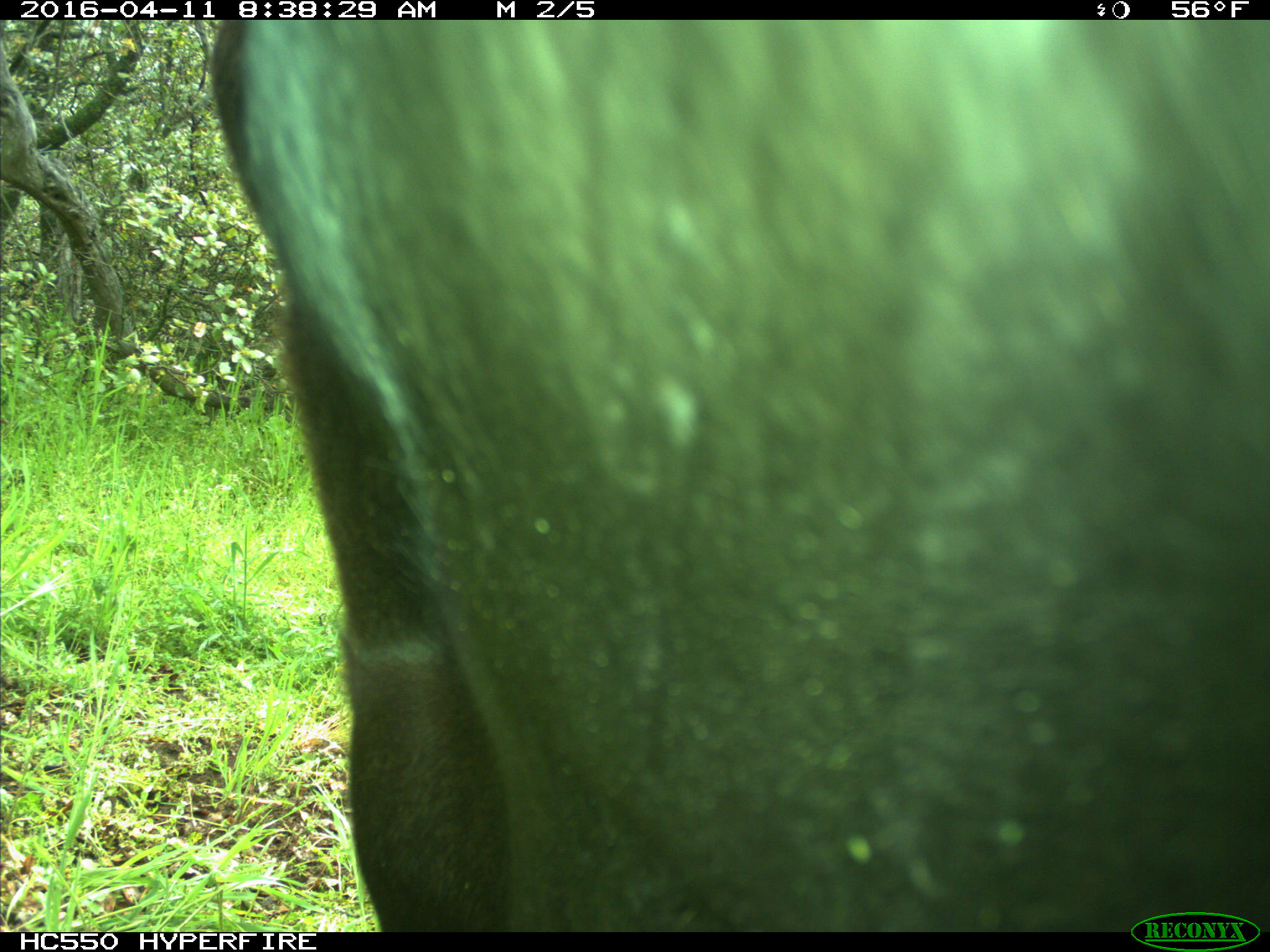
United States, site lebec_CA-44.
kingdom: Animalia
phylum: Chordata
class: Mammalia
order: Artiodactyla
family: Bovidae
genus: Bos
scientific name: Bos taurus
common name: domestic cow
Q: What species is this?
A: Bos taurus (domestic cow).